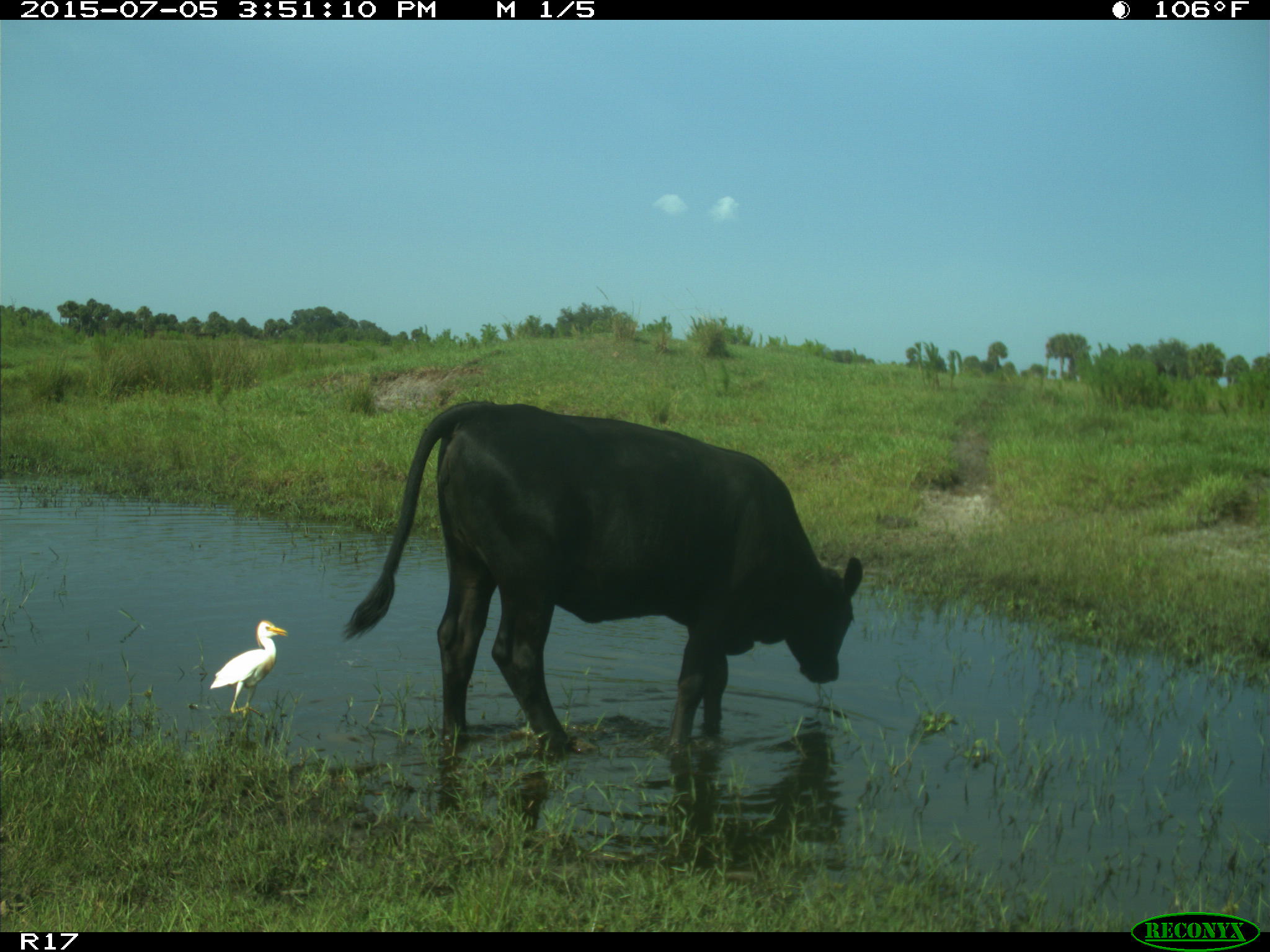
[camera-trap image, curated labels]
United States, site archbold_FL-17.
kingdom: Animalia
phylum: Chordata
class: Mammalia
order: Artiodactyla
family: Bovidae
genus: Bos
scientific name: Bos taurus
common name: domestic cow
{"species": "Bos taurus (domestic cow)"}